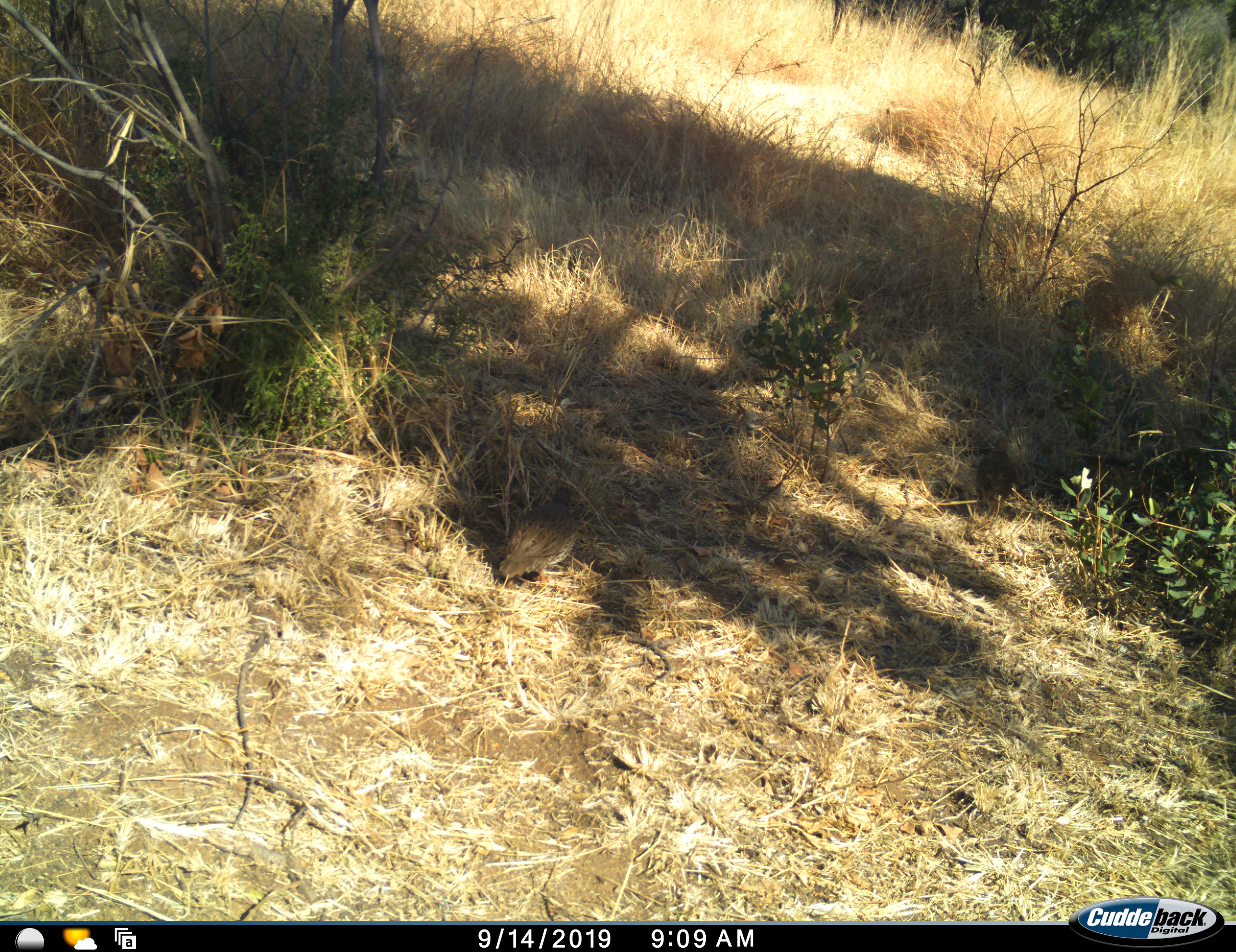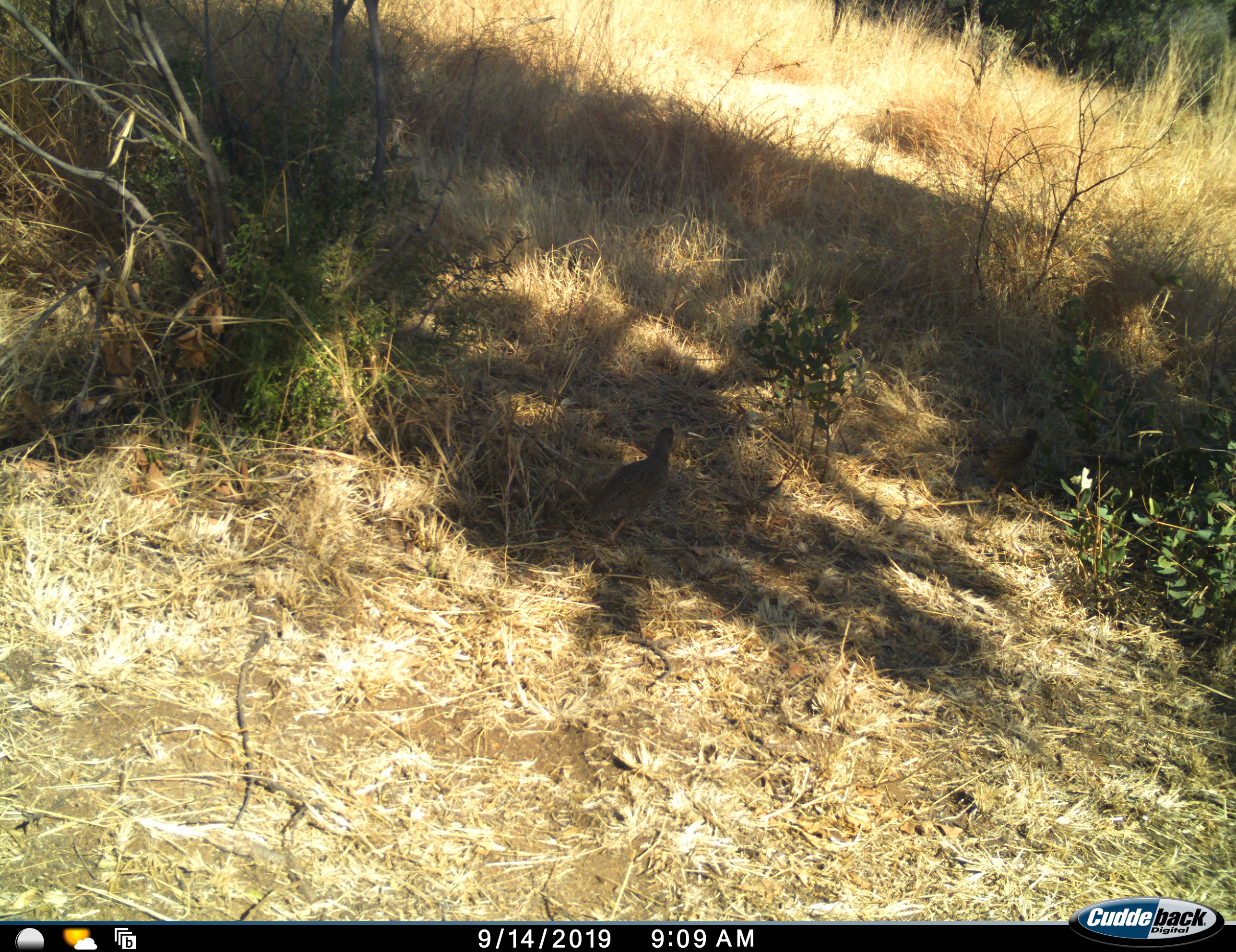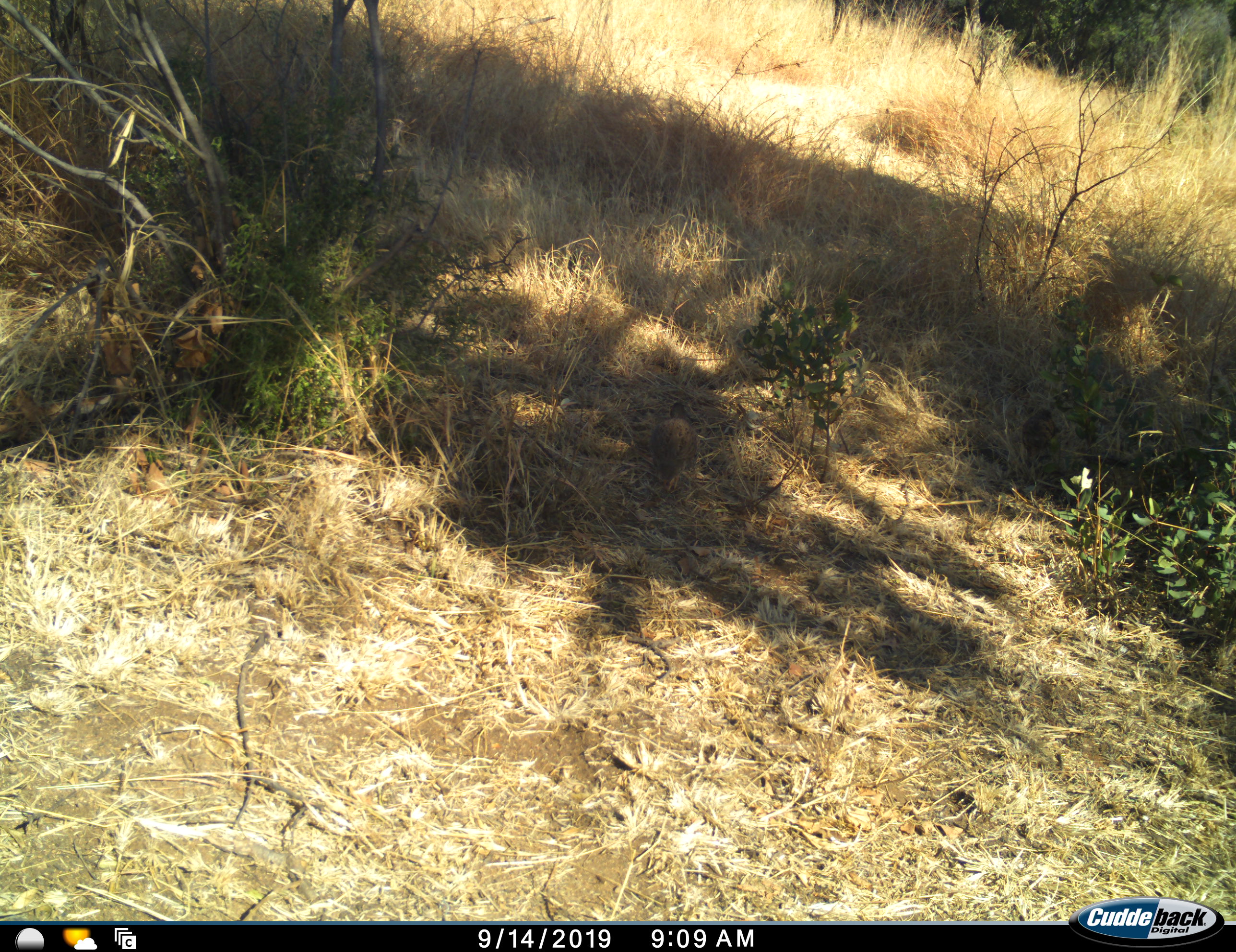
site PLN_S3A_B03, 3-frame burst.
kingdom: Animalia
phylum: Chordata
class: Aves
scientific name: Aves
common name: bird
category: birdother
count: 2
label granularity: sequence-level